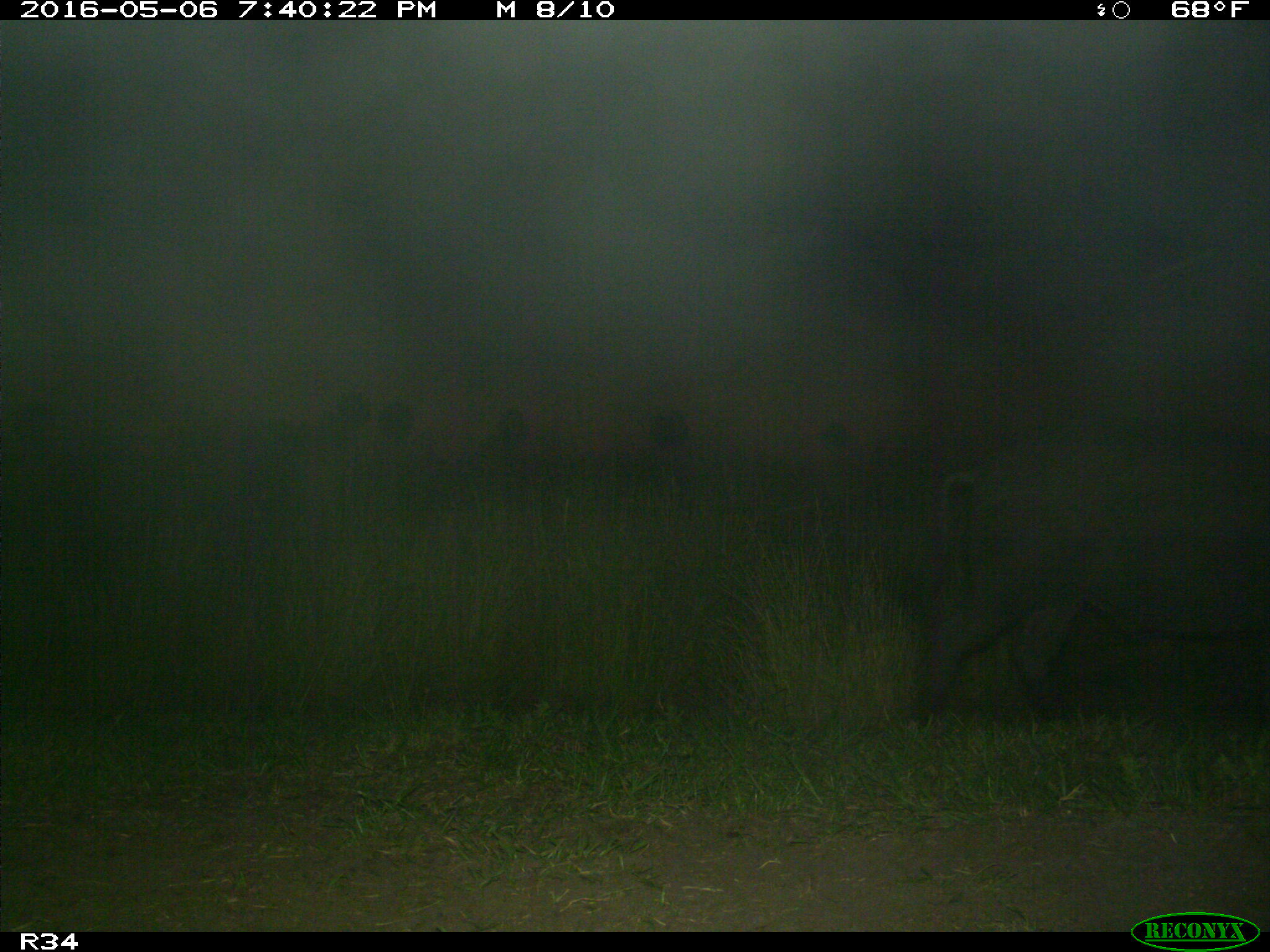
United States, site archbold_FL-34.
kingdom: Animalia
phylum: Chordata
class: Mammalia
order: Artiodactyla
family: Suidae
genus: Sus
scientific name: Sus scrofa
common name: wild boar